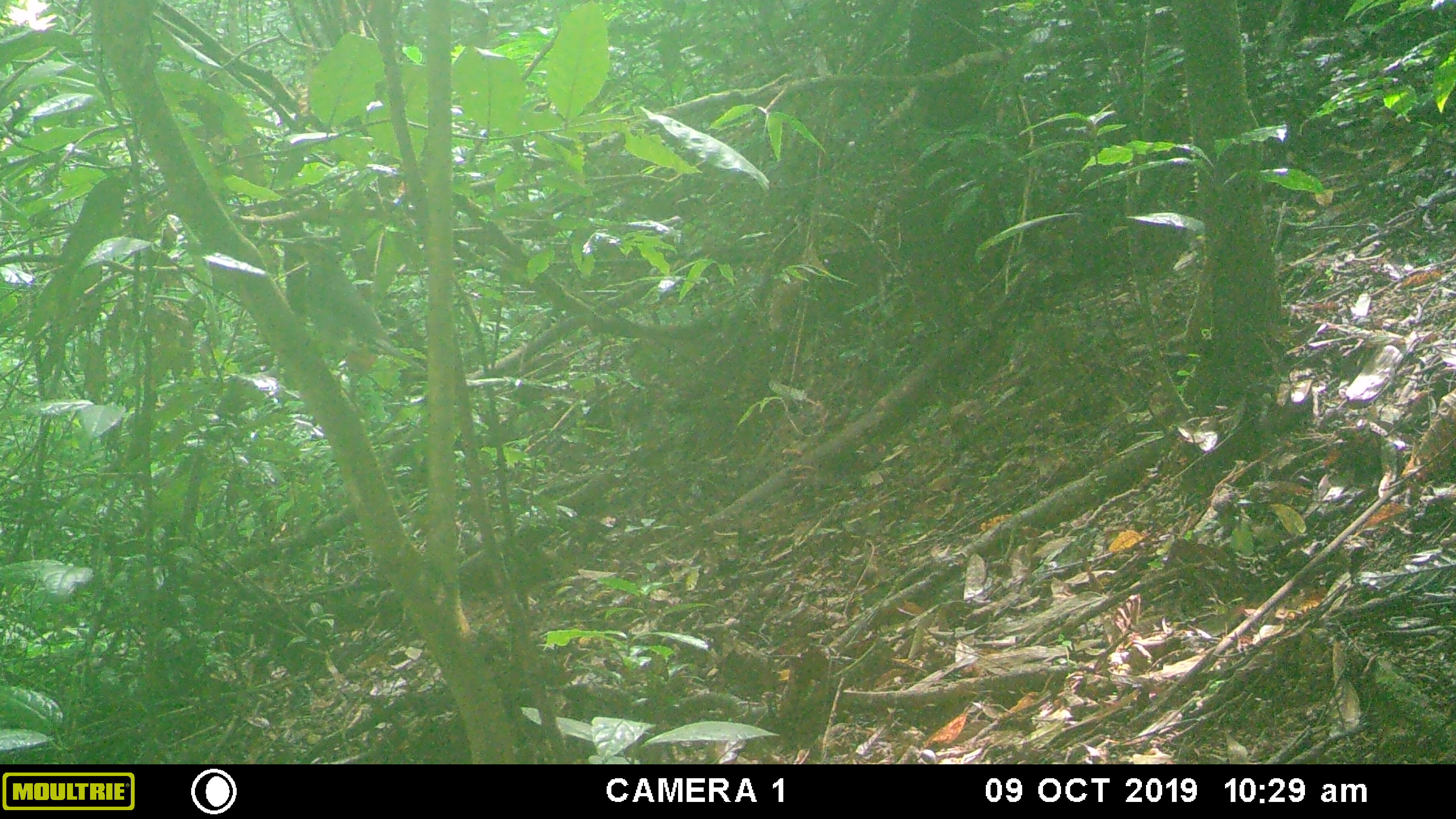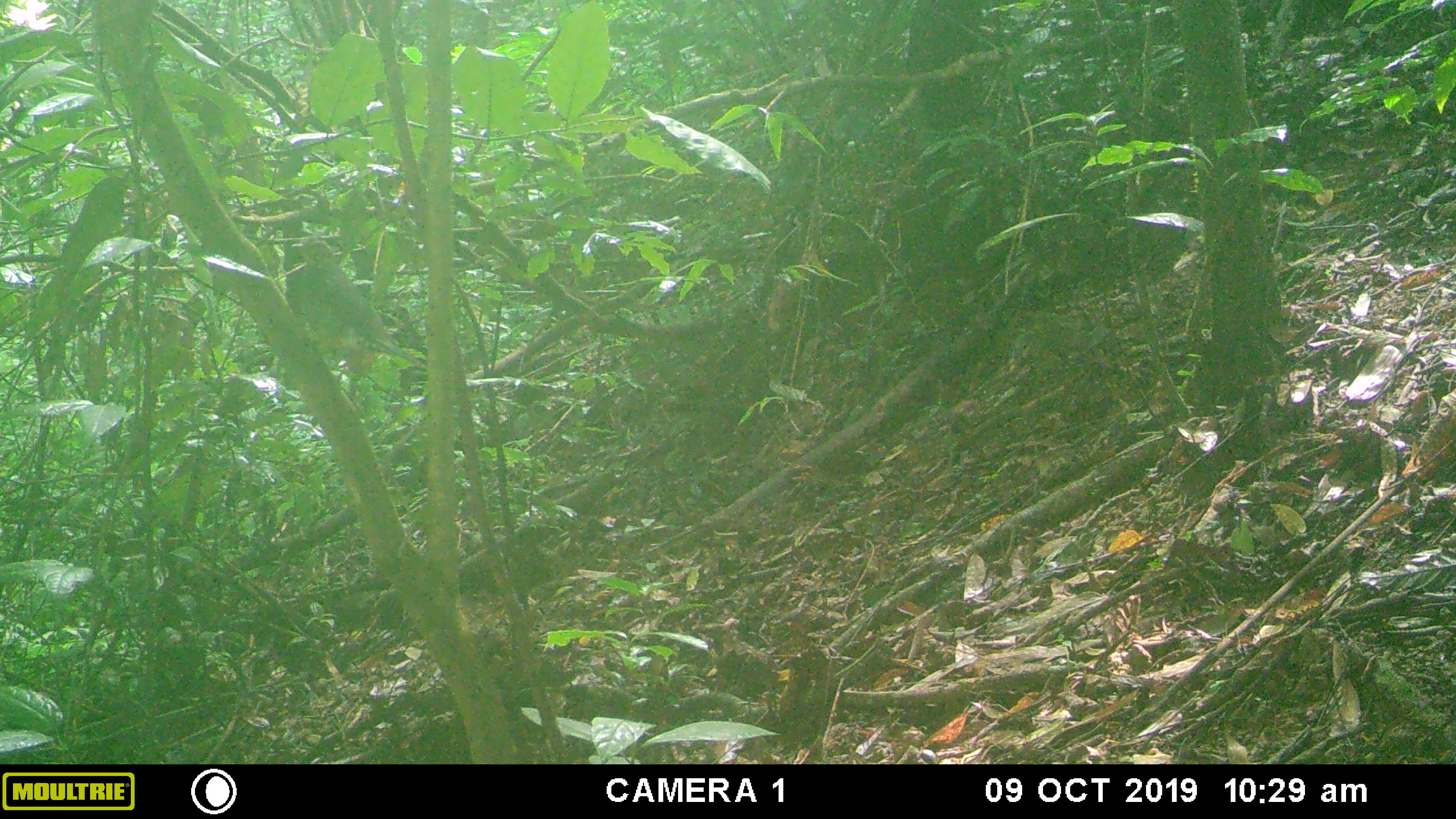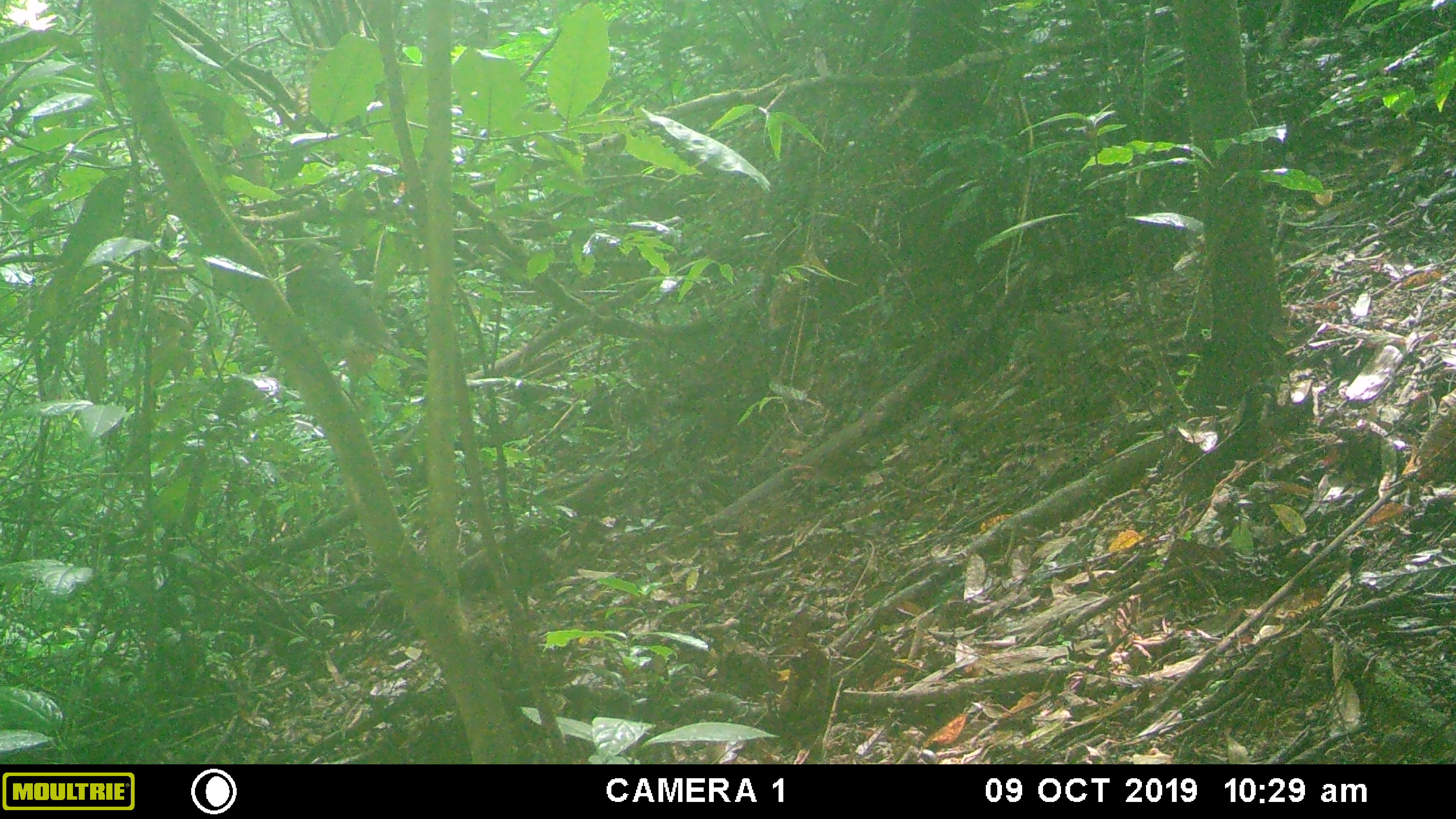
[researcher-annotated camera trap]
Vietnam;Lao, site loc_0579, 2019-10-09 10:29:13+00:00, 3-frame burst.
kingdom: Animalia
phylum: Chordata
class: Aves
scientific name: Aves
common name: bird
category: unidentified bird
Unidentified bird (bird) (Aves). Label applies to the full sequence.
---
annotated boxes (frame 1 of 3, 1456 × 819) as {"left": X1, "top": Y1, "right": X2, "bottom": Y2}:
unidentified bird: {"left": 267, "top": 237, "right": 427, "bottom": 373}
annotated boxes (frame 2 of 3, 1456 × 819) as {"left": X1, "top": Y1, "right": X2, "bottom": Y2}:
unidentified bird: {"left": 291, "top": 235, "right": 428, "bottom": 382}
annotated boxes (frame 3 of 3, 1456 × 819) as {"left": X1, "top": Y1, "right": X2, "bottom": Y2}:
unidentified bird: {"left": 269, "top": 236, "right": 427, "bottom": 400}